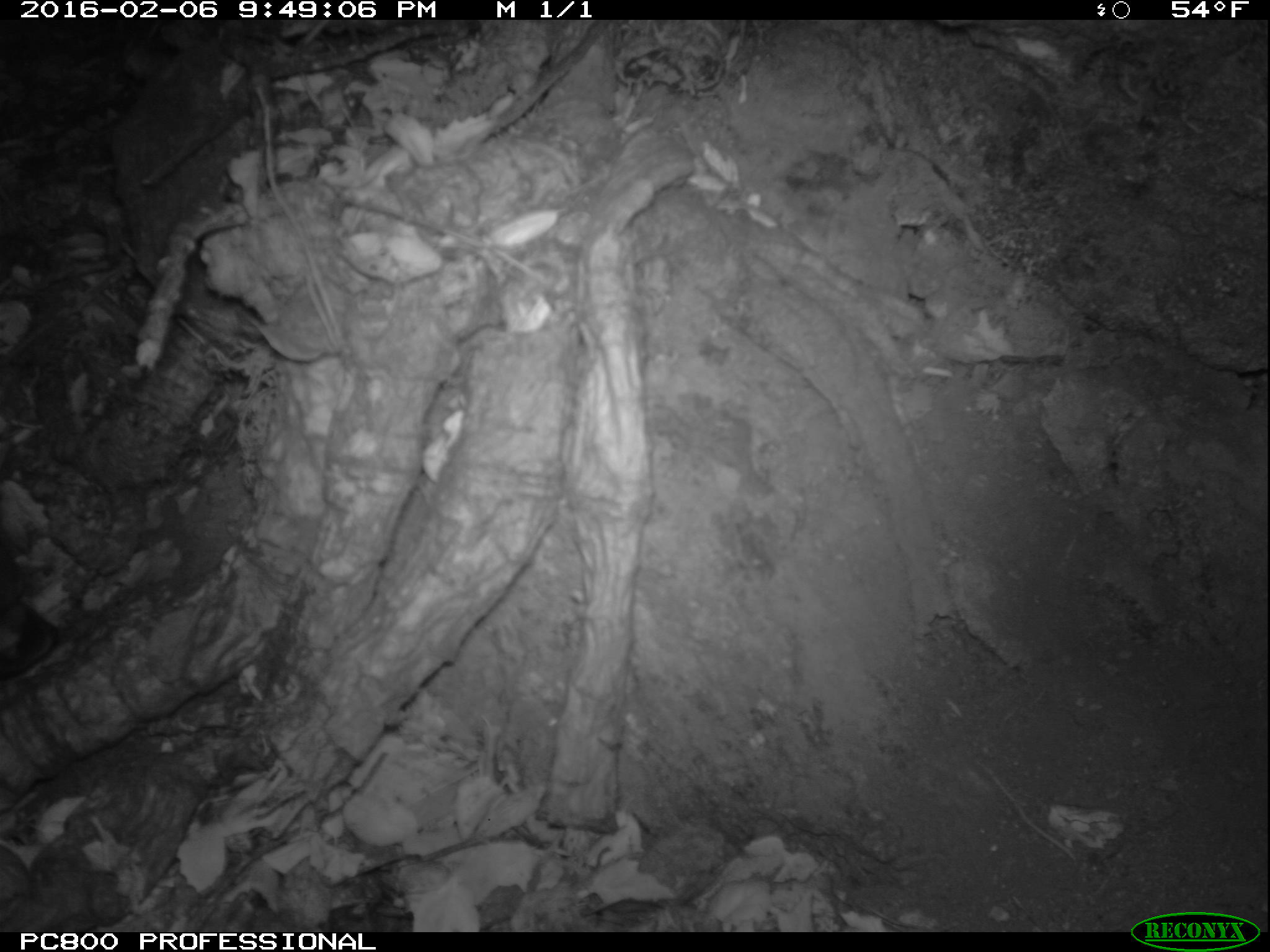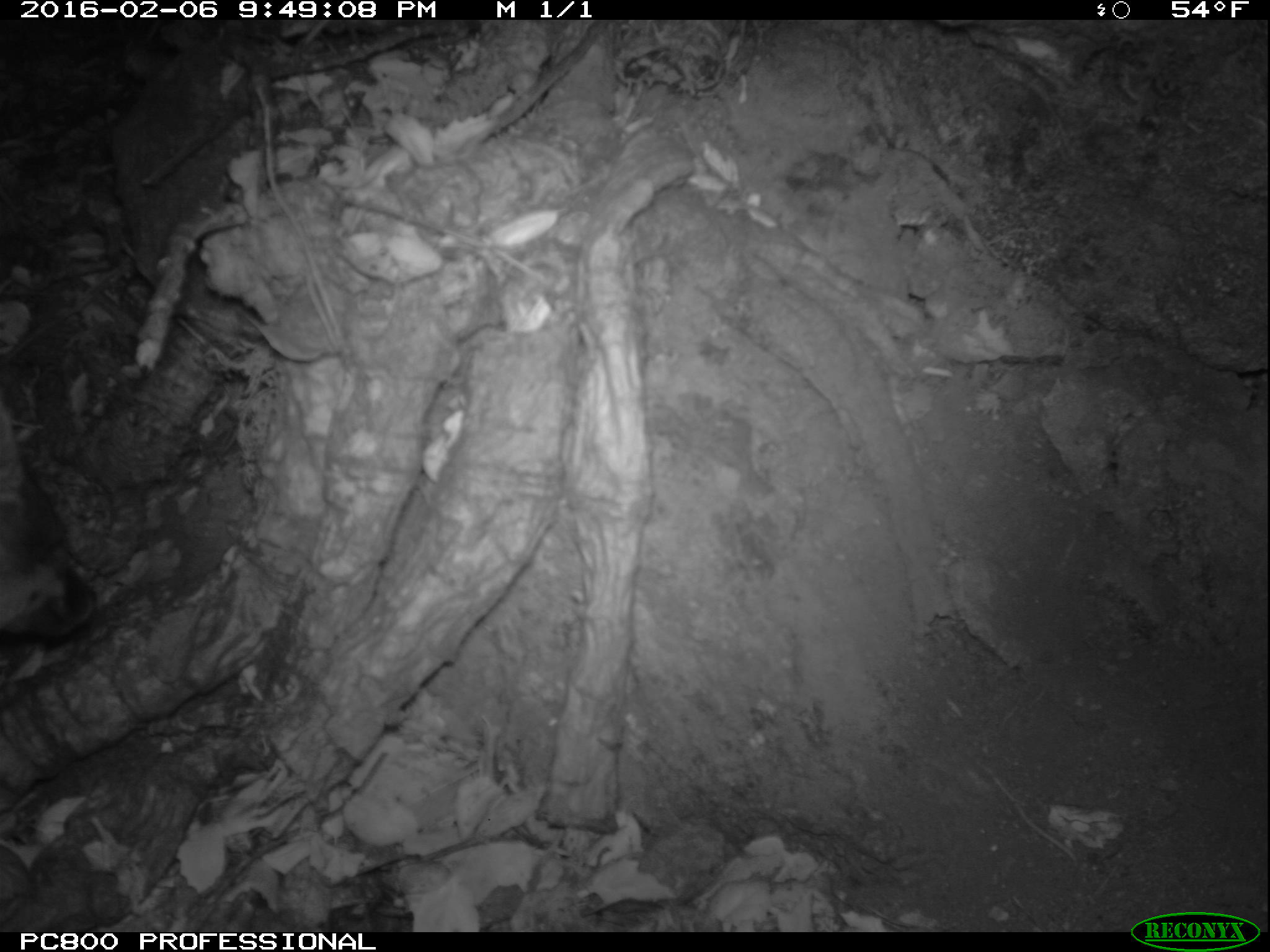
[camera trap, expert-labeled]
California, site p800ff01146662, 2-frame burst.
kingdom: Animalia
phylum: Chordata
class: Mammalia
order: Carnivora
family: Canidae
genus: Urocyon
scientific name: Urocyon littoralis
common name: island fox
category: fox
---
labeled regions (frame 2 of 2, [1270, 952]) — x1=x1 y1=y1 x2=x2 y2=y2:
fox: x1=0 y1=297 x2=101 y2=643